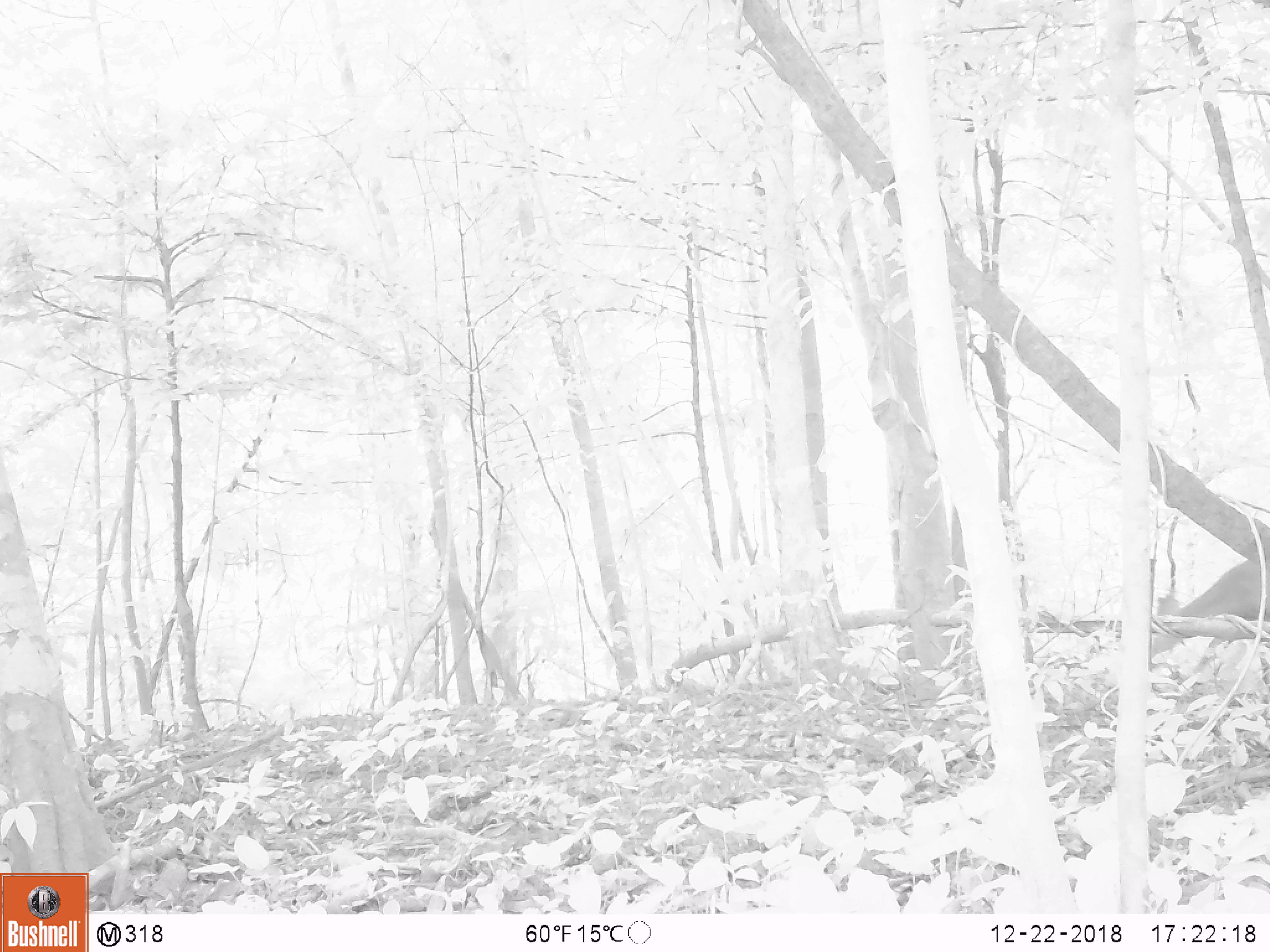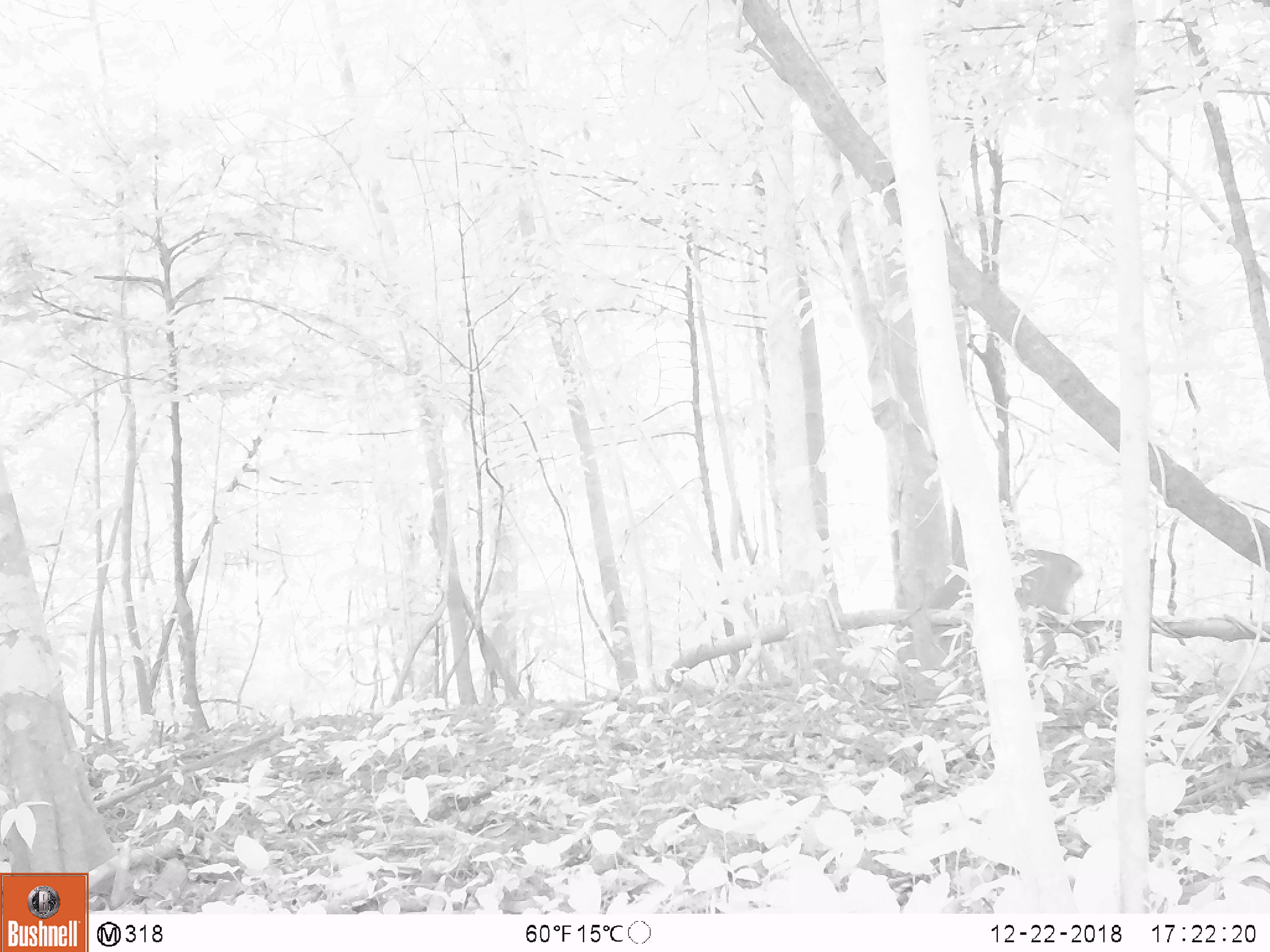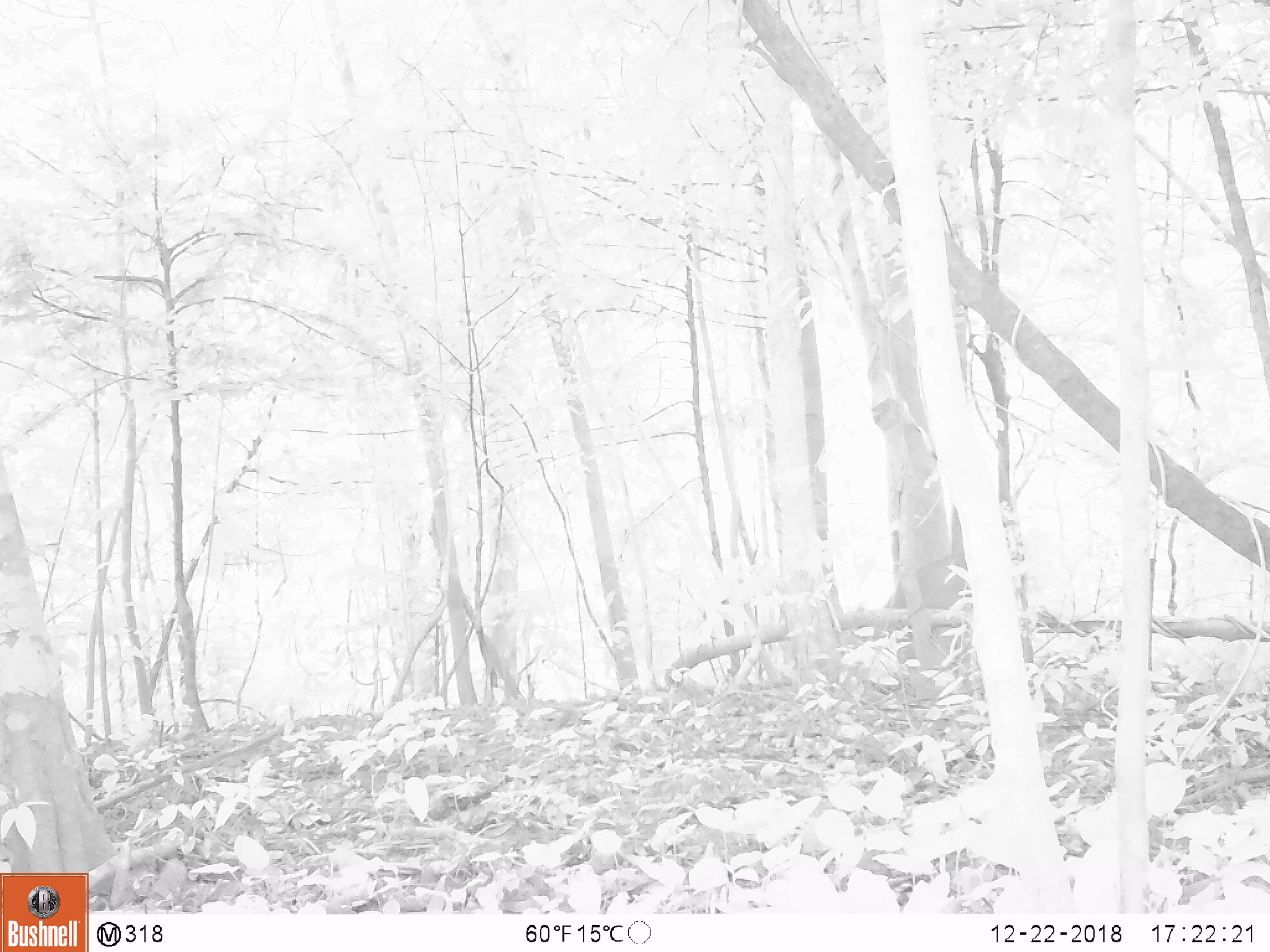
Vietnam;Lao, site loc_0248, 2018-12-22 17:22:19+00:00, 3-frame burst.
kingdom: Animalia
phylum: Chordata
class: Mammalia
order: Artiodactyla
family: Cervidae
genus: Muntiacus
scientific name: Muntiacus vuquangensis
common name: large-antlered muntjac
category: large antlered muntjac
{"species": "large antlered muntjac (large-antlered muntjac) (Muntiacus vuquangensis)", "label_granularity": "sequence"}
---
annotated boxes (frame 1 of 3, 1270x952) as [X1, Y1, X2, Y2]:
large antlered muntjac: [1151, 559, 1270, 684]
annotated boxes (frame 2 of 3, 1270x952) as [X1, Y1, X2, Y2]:
large antlered muntjac: [896, 549, 1098, 664]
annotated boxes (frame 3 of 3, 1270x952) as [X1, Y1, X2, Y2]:
large antlered muntjac: [871, 501, 1034, 664]